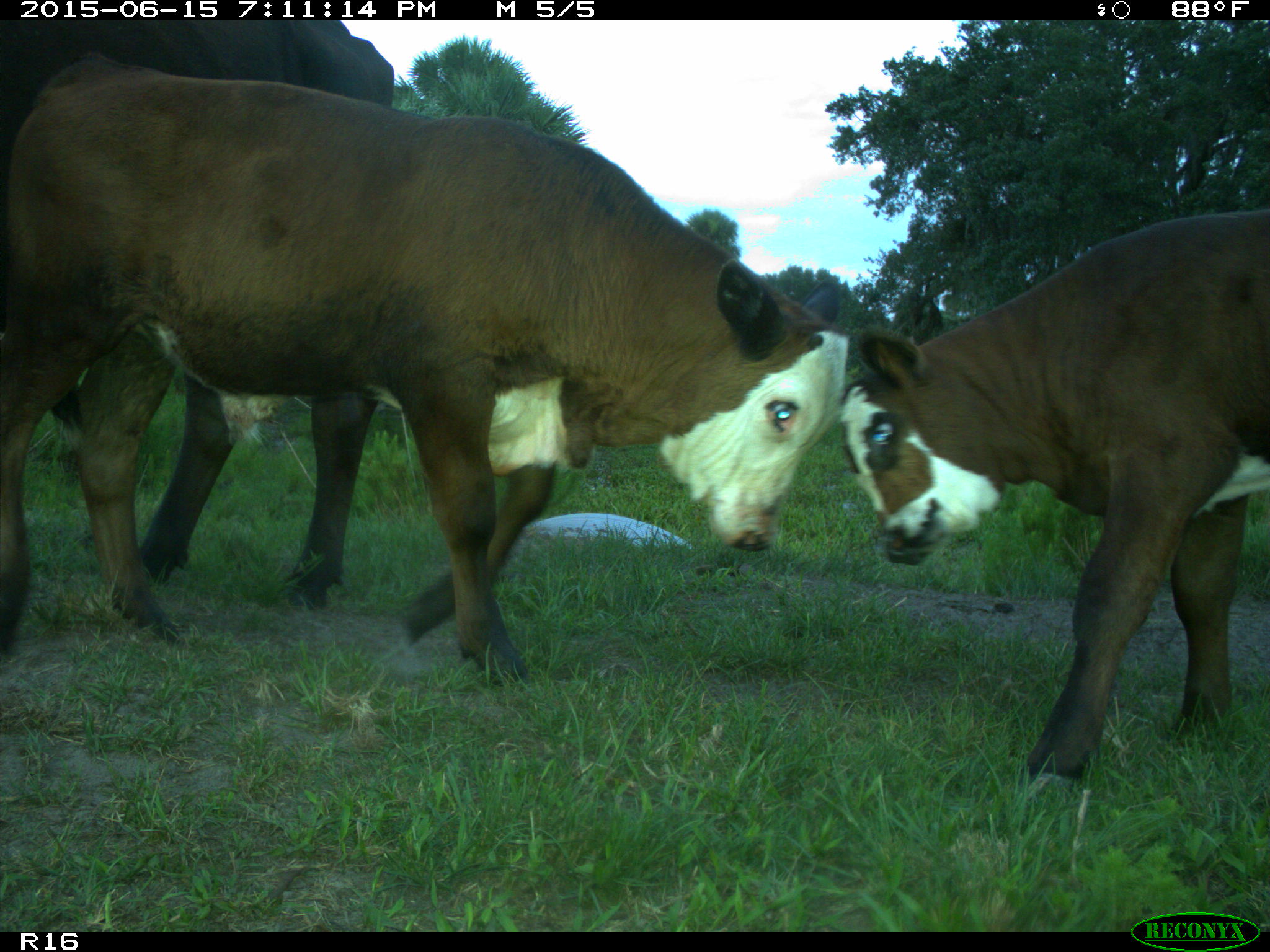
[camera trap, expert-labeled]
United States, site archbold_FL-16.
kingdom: Animalia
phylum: Chordata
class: Mammalia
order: Artiodactyla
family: Bovidae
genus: Bos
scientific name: Bos taurus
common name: domestic cow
Bos taurus (domestic cow).